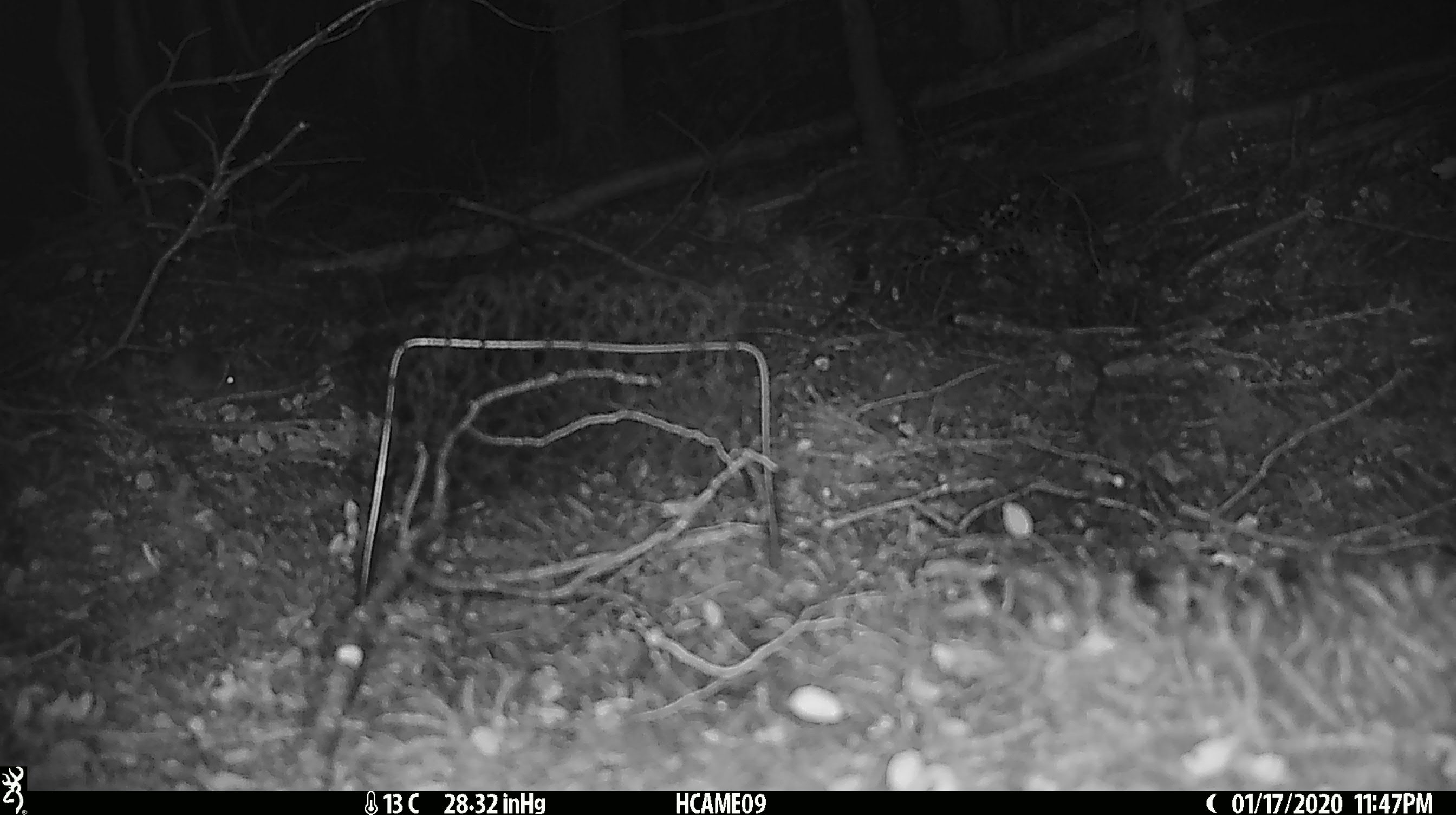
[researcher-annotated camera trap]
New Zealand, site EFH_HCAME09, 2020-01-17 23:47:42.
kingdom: Animalia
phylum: Chordata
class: Mammalia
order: Rodentia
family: Muridae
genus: Mus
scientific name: Mus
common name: mouse